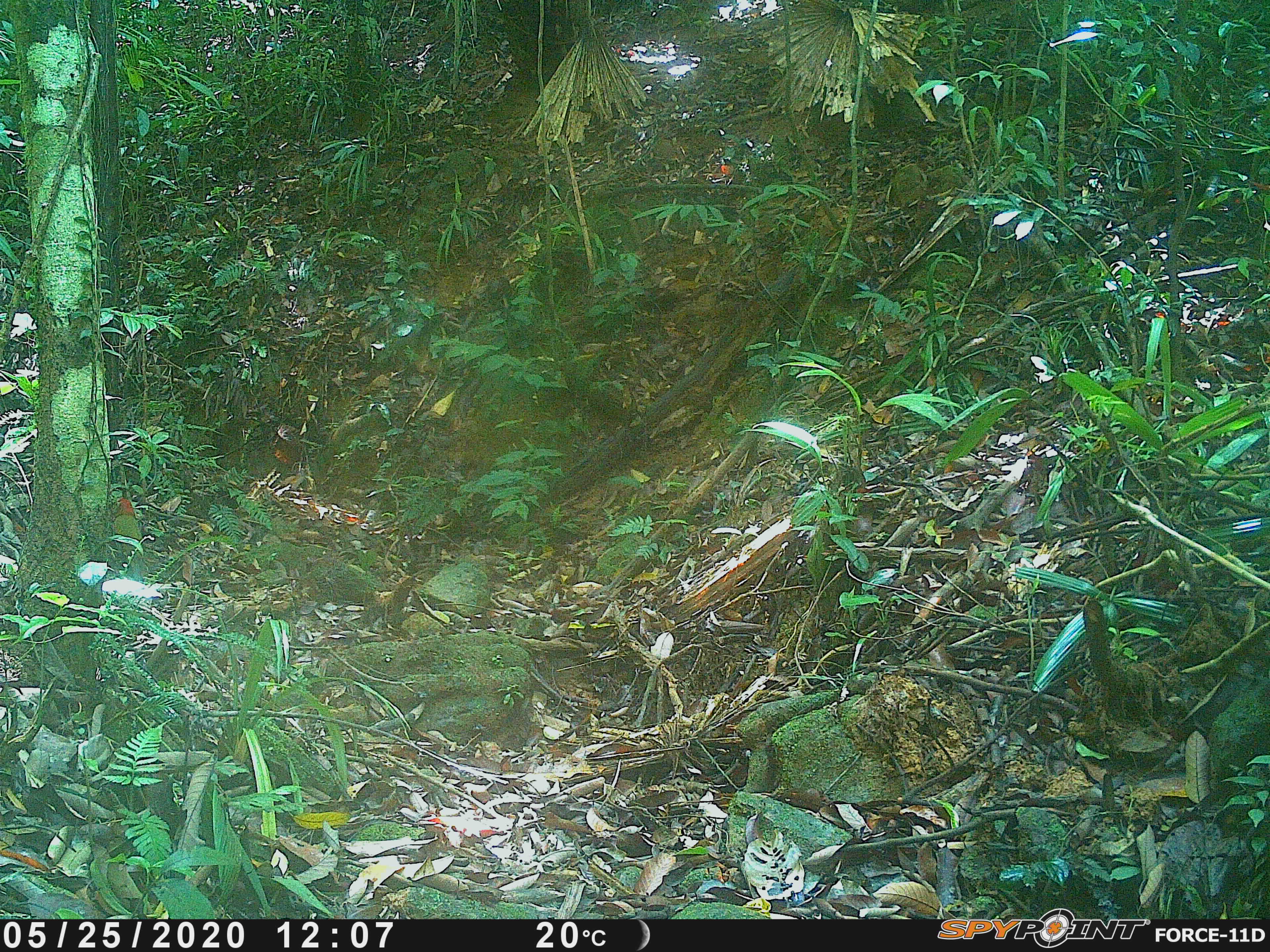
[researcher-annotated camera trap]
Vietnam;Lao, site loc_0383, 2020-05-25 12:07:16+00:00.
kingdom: Animalia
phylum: Chordata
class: Aves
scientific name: Aves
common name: bird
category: unidentified bird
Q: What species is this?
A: Unidentified bird (bird) (Aves).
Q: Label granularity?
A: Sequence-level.